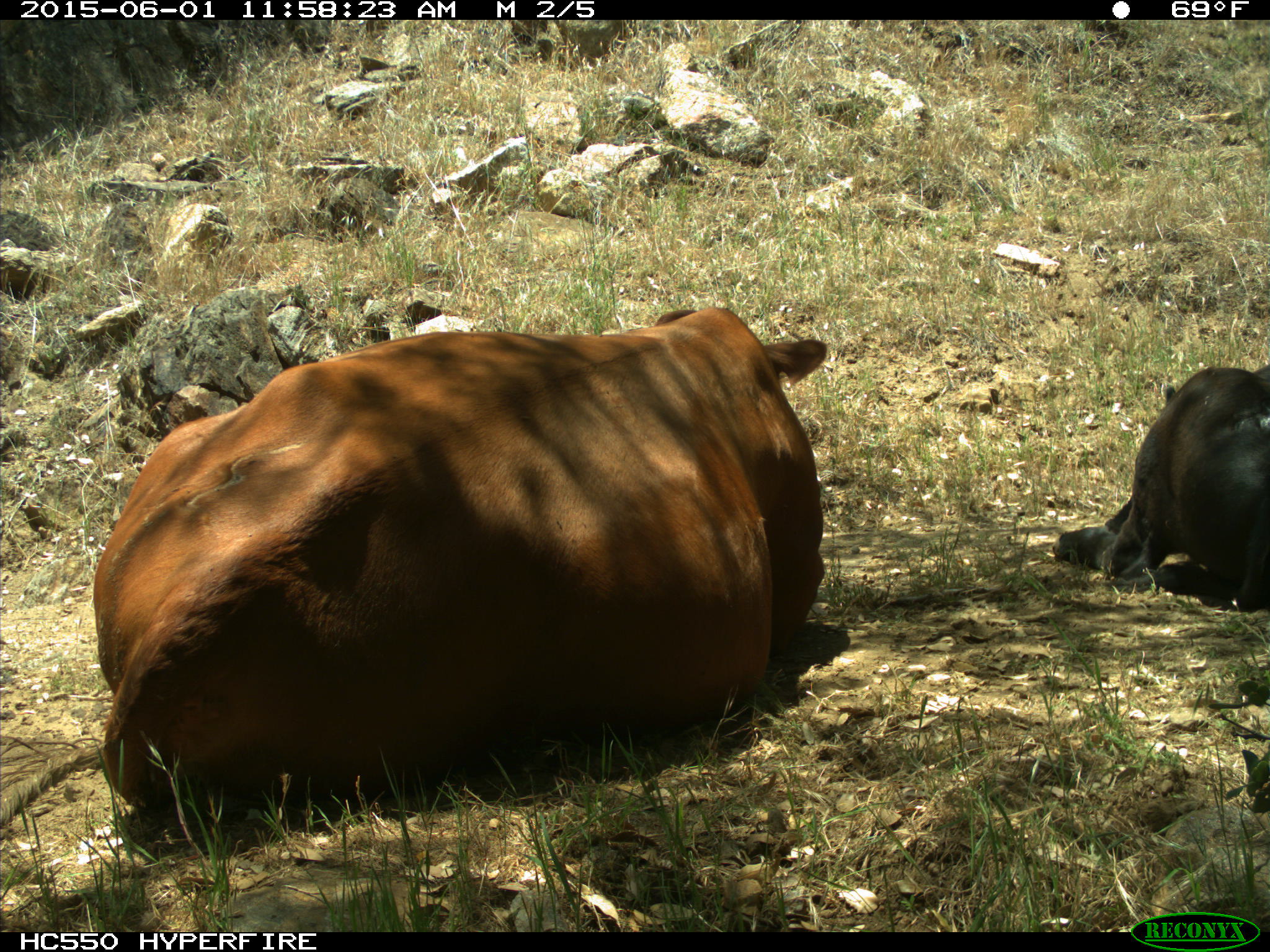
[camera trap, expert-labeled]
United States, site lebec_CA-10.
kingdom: Animalia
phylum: Chordata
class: Mammalia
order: Artiodactyla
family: Bovidae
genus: Bos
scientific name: Bos taurus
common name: domestic cow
Bos taurus (domestic cow).